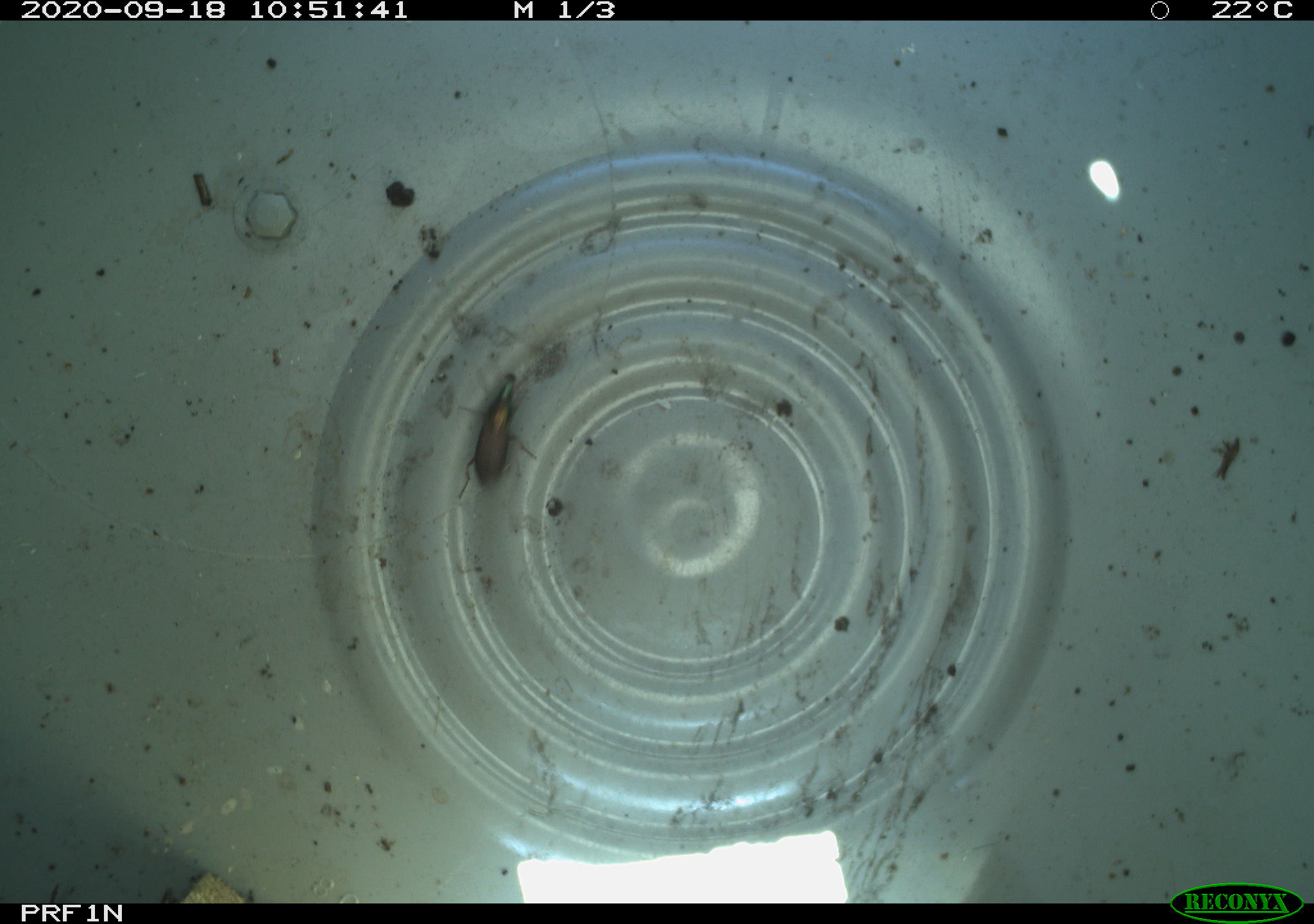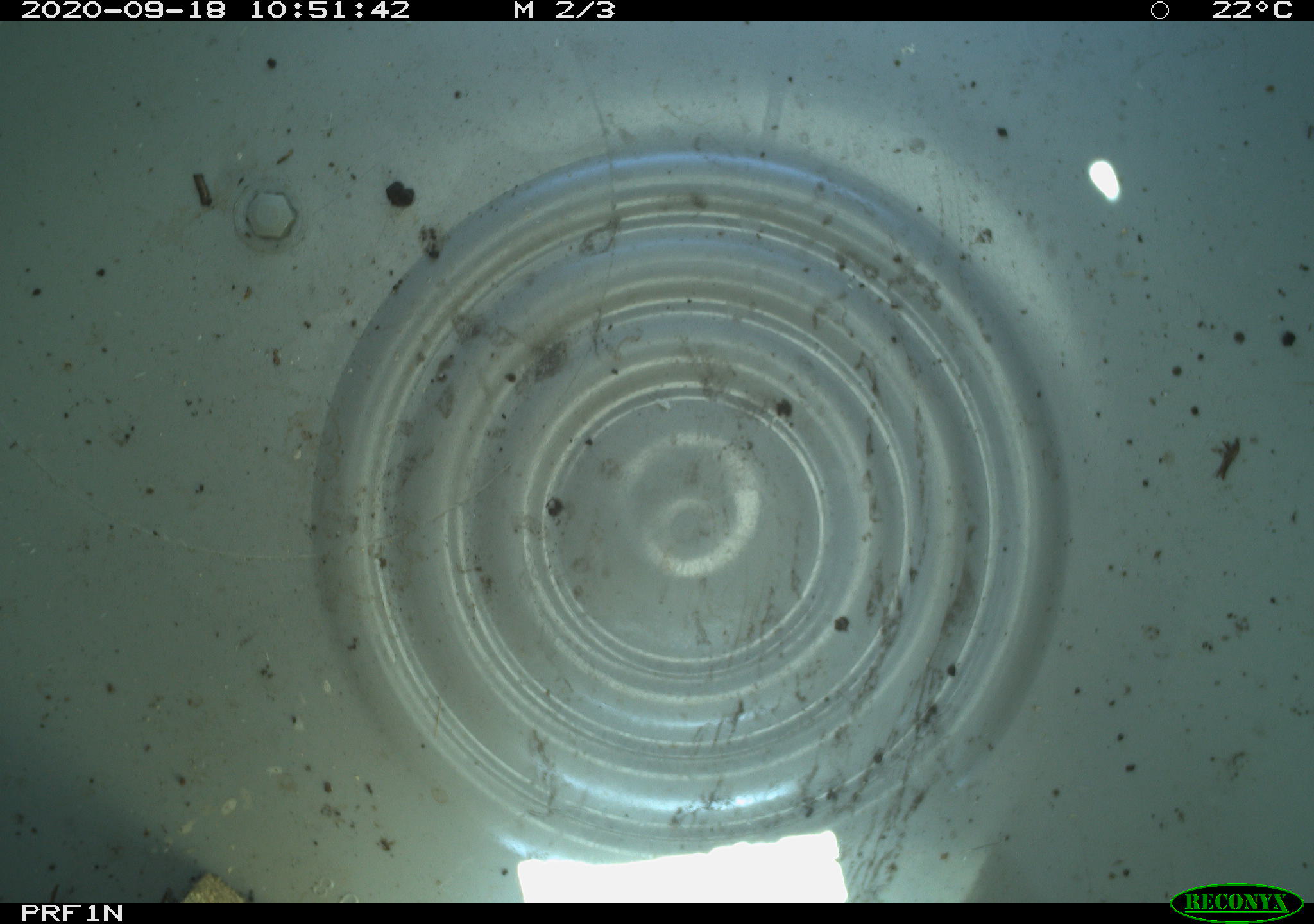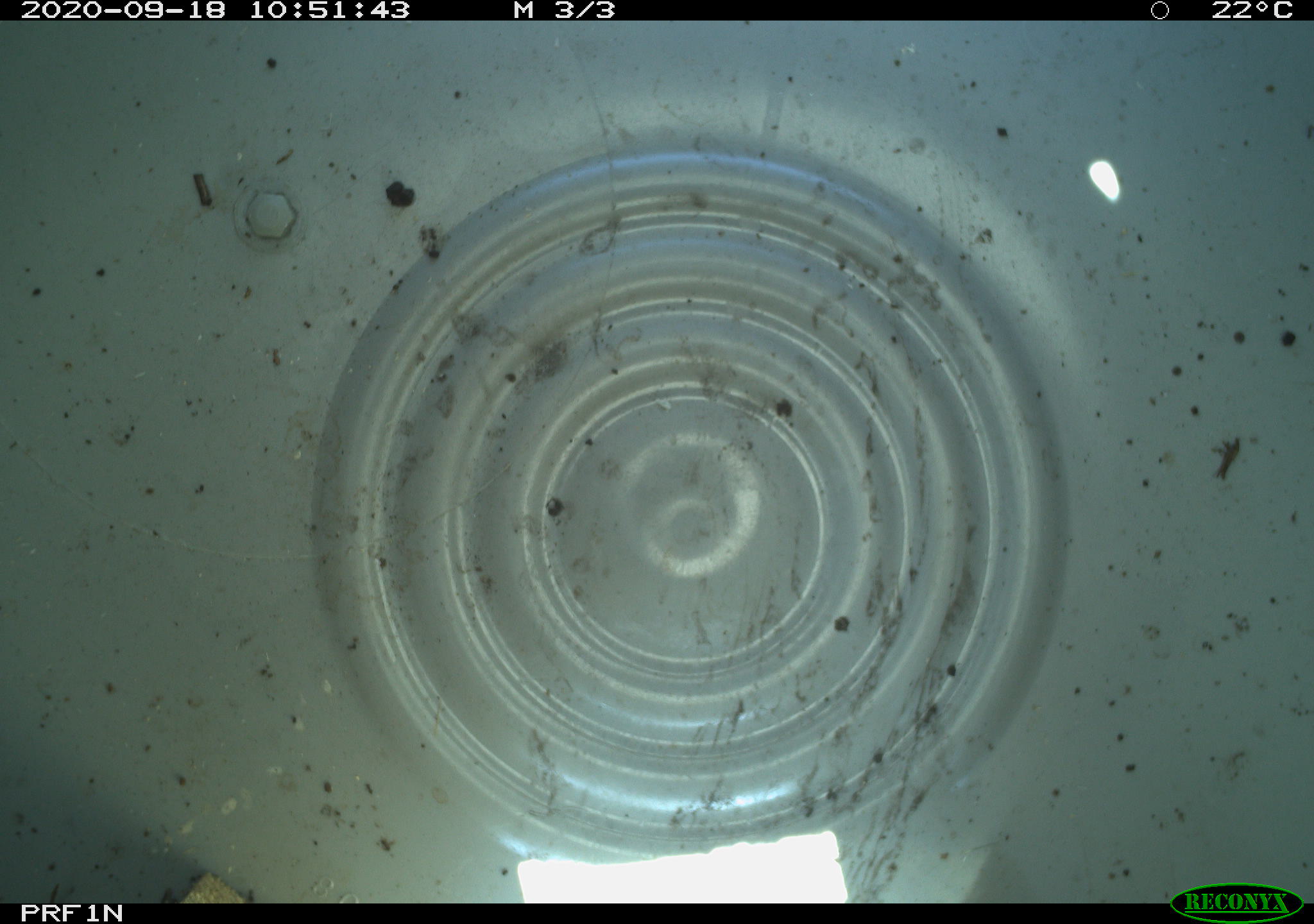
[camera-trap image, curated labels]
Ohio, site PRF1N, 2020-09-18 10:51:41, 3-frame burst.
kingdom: Animalia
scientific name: Animalia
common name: animal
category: invertebrate